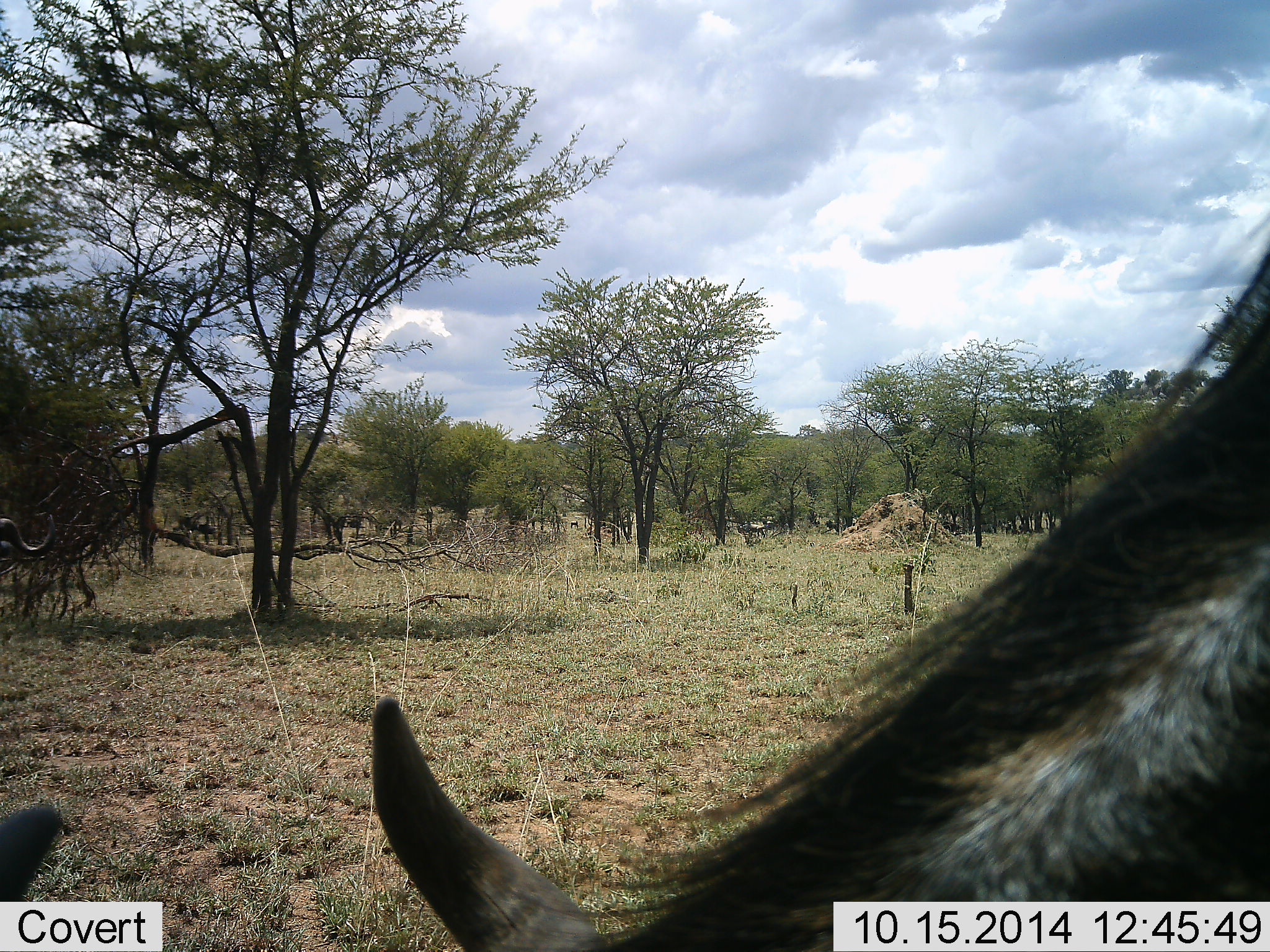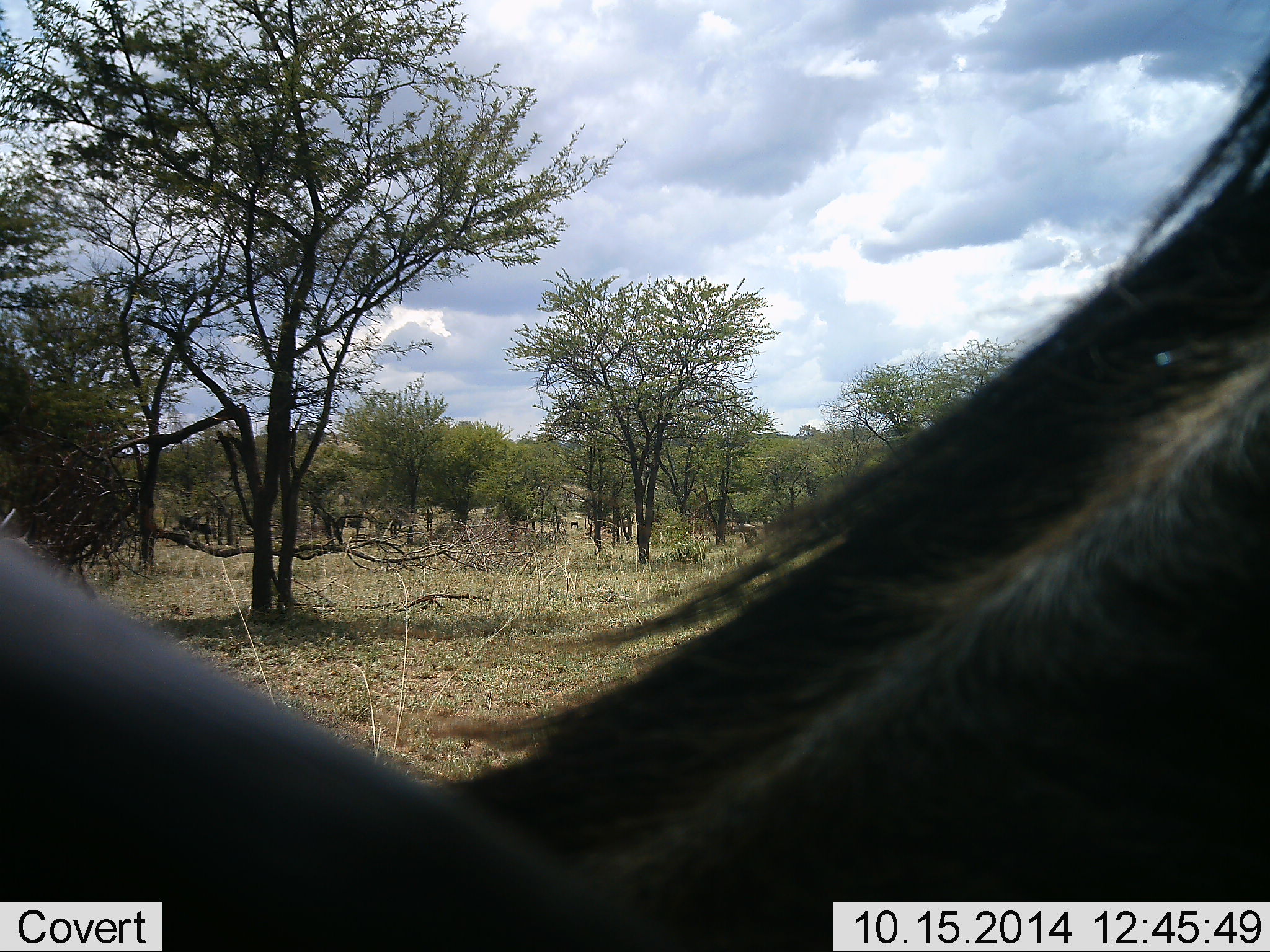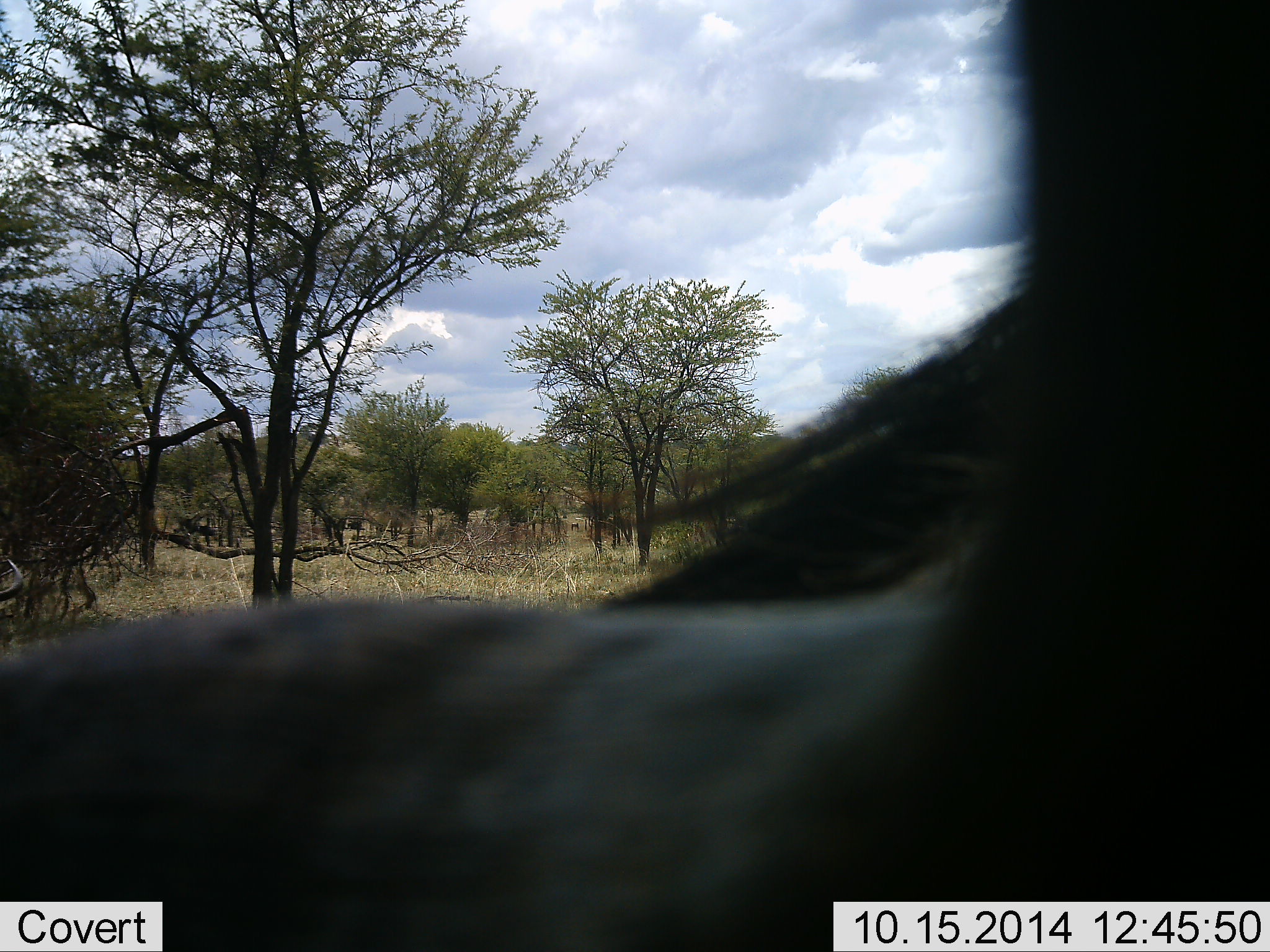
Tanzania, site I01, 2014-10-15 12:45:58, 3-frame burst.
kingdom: Animalia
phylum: Chordata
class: Mammalia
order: Artiodactyla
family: Bovidae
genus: Connochaetes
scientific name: Connochaetes taurinus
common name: blue wildebeest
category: wildebeest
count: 2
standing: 50%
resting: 10%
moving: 60%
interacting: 0%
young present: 0%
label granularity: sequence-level